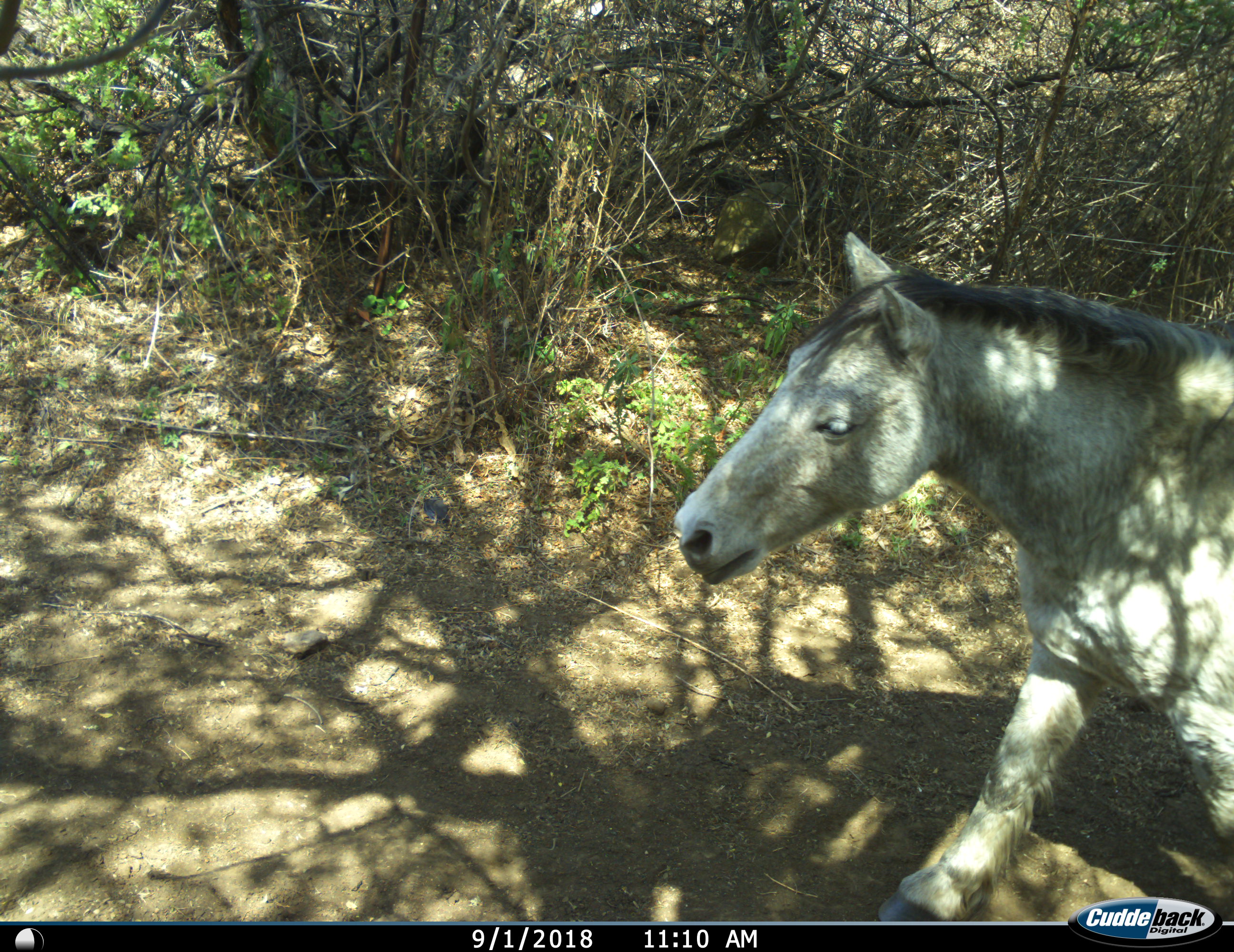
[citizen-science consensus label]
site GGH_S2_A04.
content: unidentified animal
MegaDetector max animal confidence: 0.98